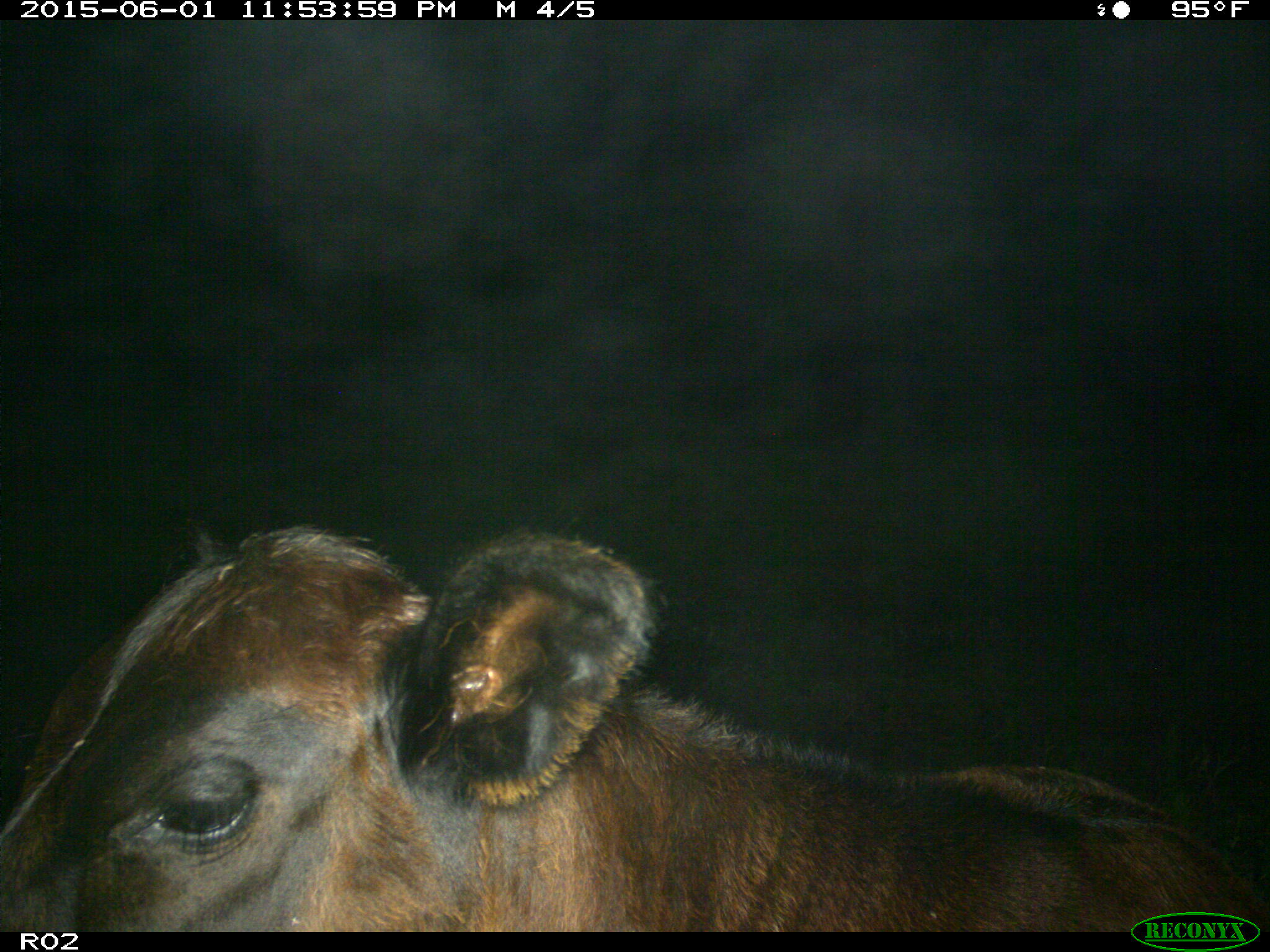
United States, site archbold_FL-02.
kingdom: Animalia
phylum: Chordata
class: Mammalia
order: Artiodactyla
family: Bovidae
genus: Bos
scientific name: Bos taurus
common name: domestic cow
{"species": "Bos taurus (domestic cow)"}